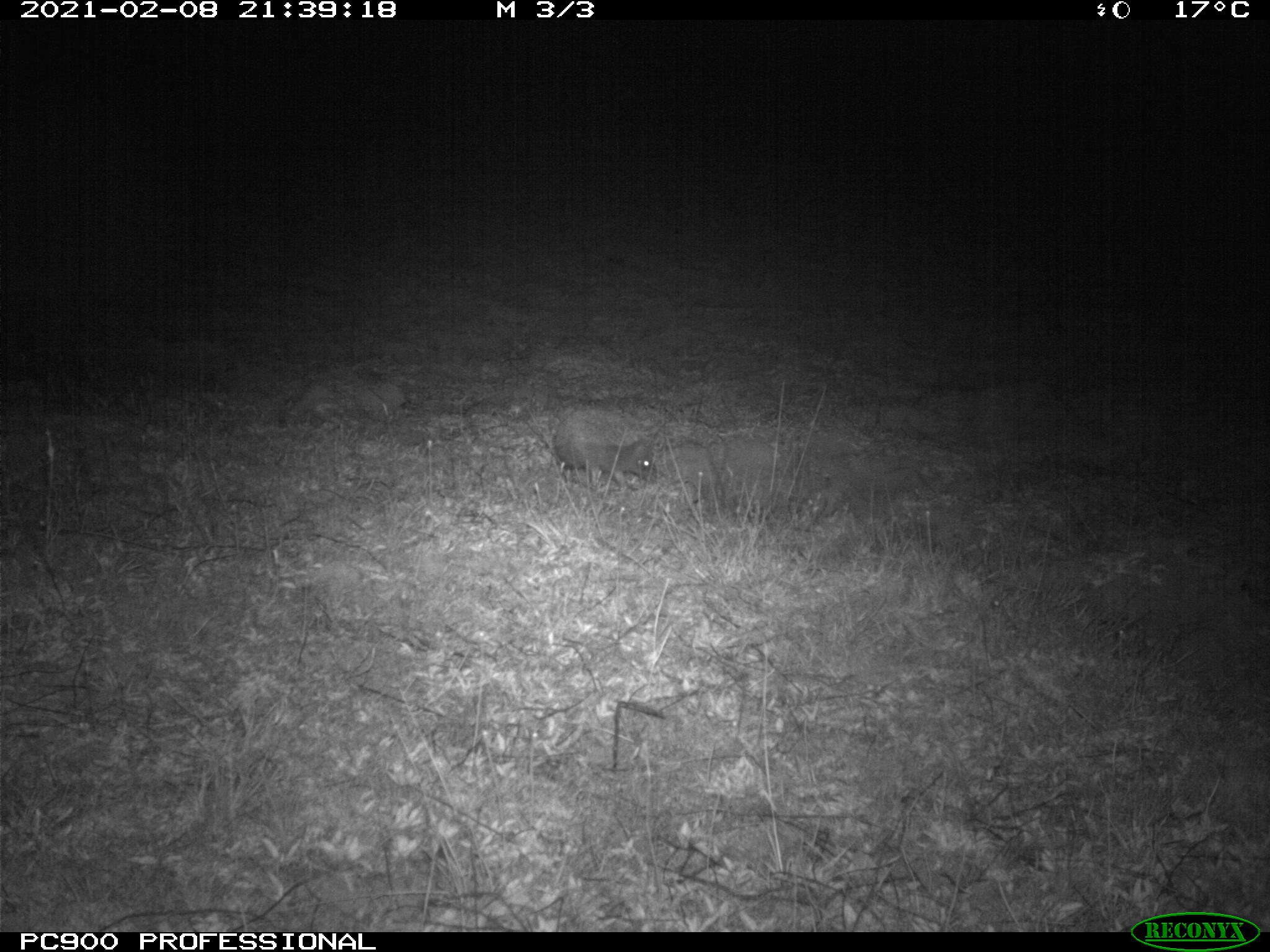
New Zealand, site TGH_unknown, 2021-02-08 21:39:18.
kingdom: Animalia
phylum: Chordata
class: Mammalia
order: Eulipotyphla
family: Erinaceidae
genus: Erinaceus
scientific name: Erinaceus europaeus europaeus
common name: european hedgehog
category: hedgehog